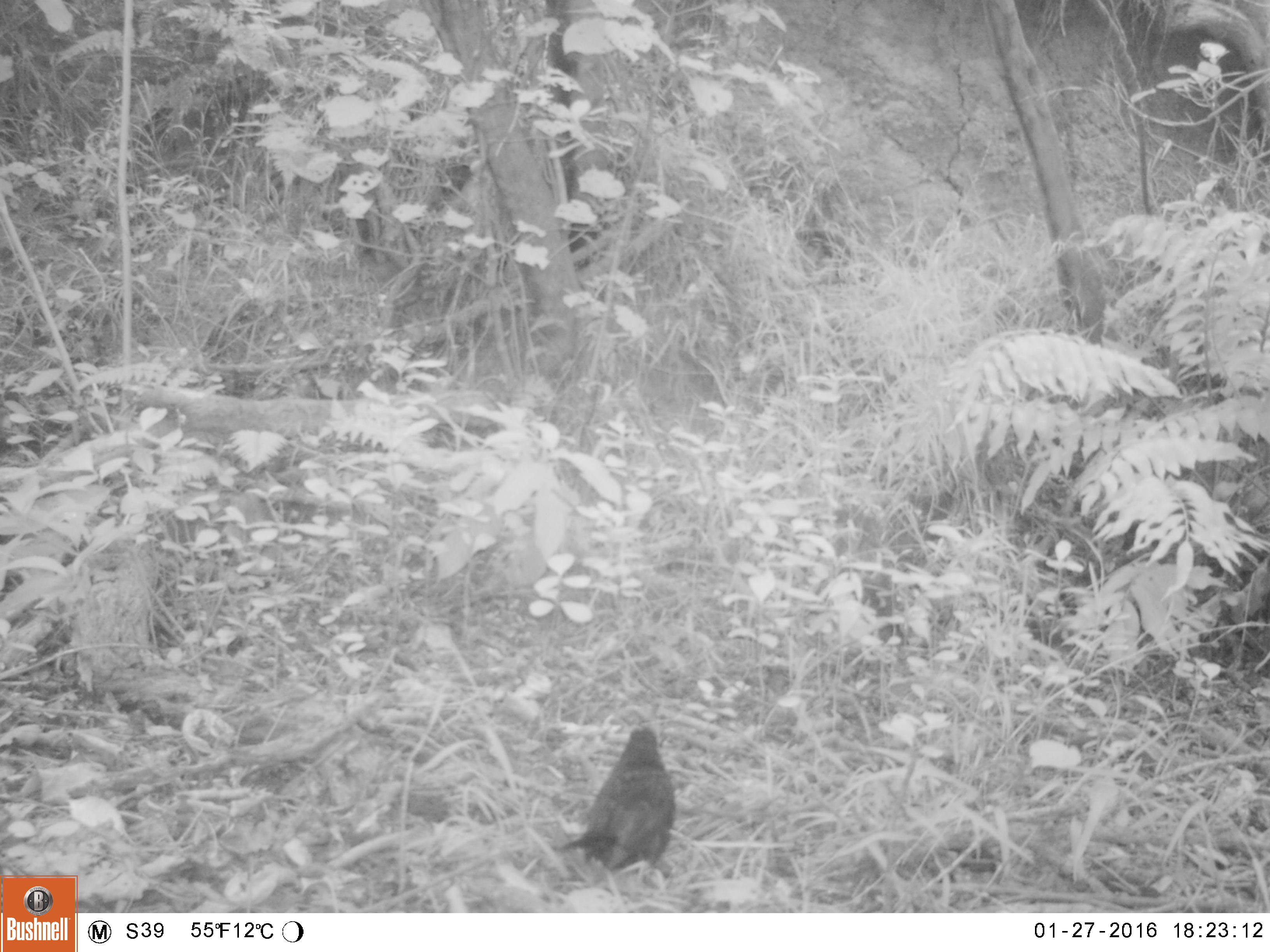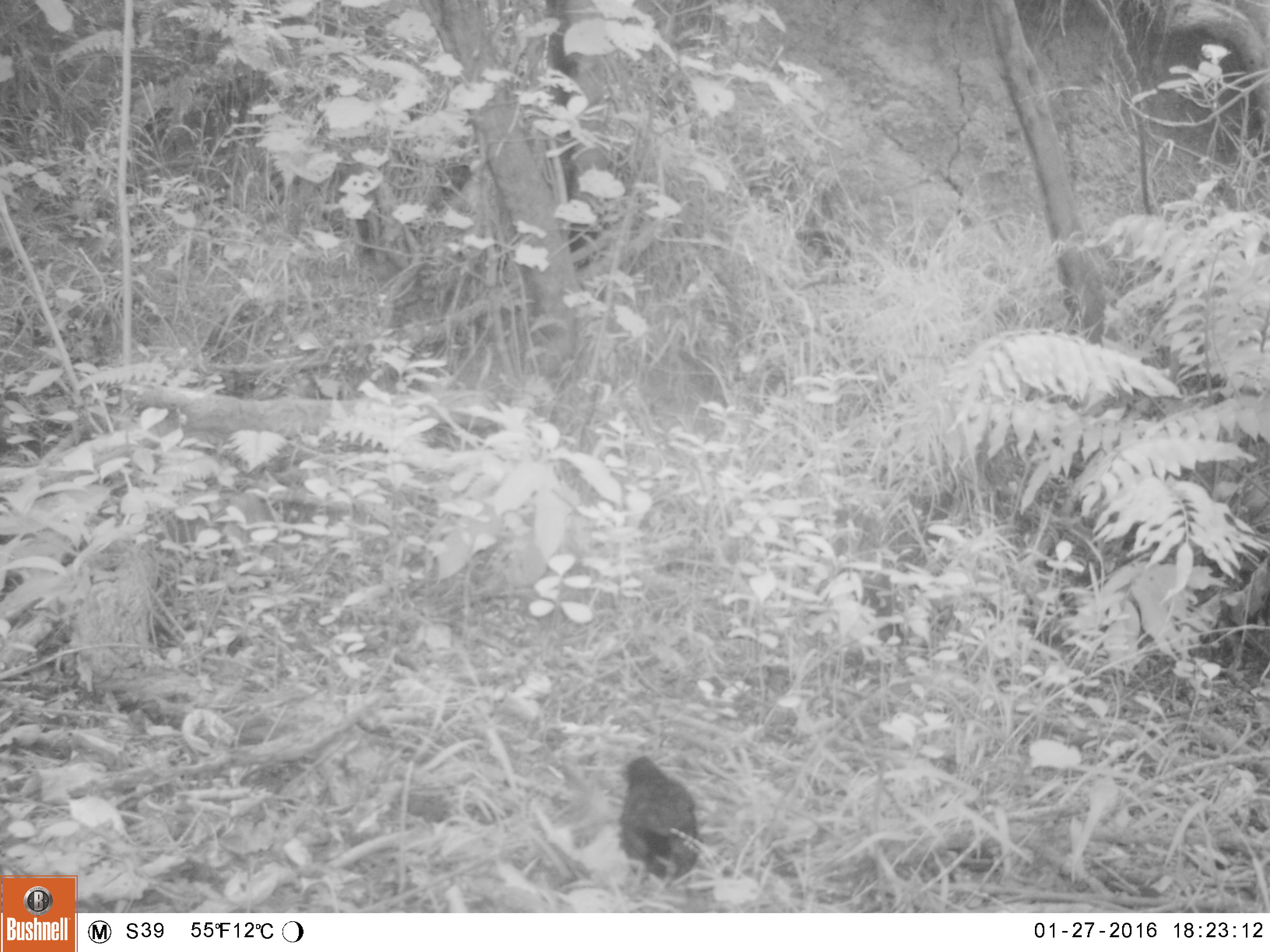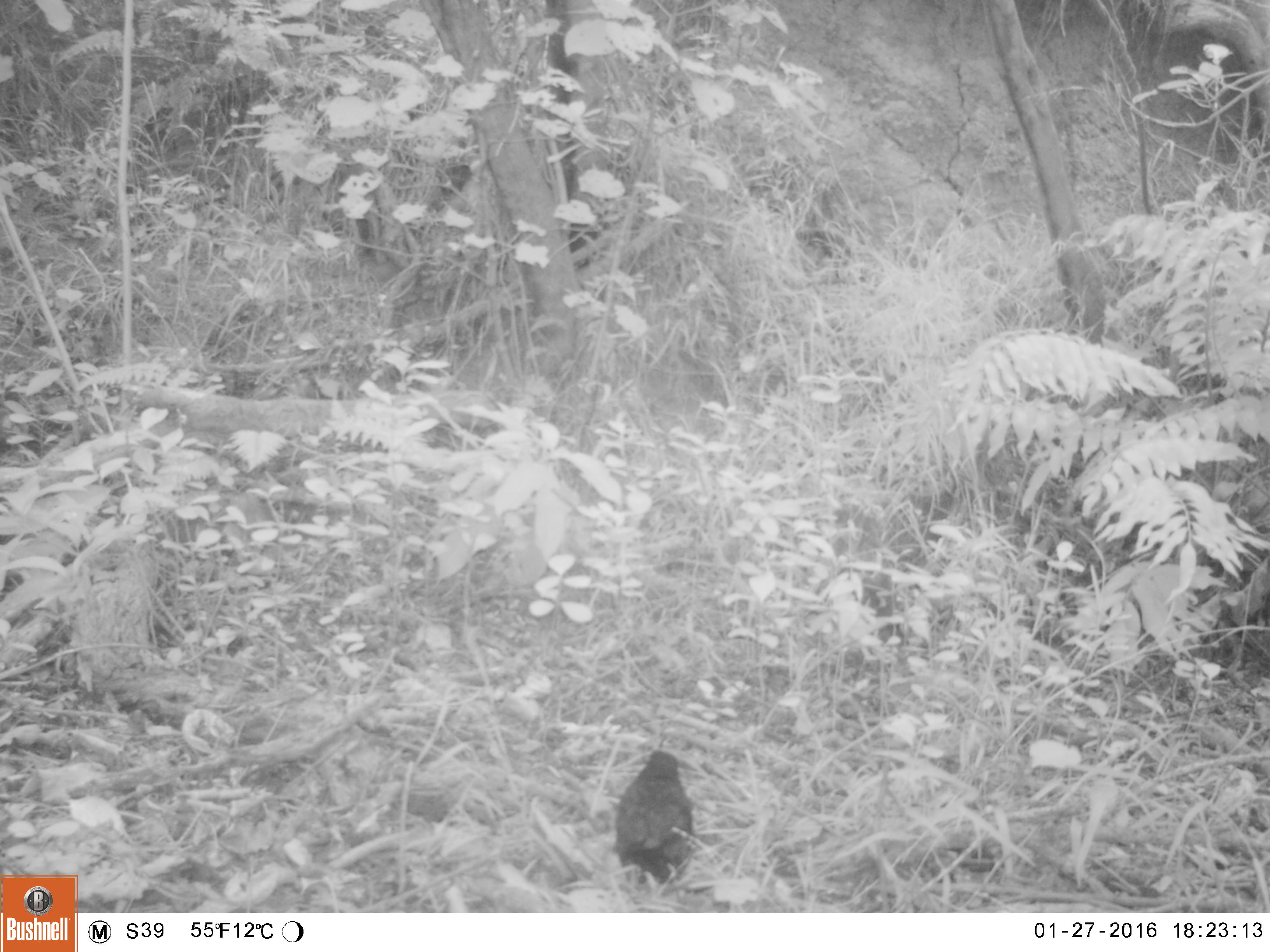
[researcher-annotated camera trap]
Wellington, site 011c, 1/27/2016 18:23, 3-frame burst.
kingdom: Animalia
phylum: Chordata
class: Aves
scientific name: Aves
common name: bird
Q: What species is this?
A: Bird (Aves).